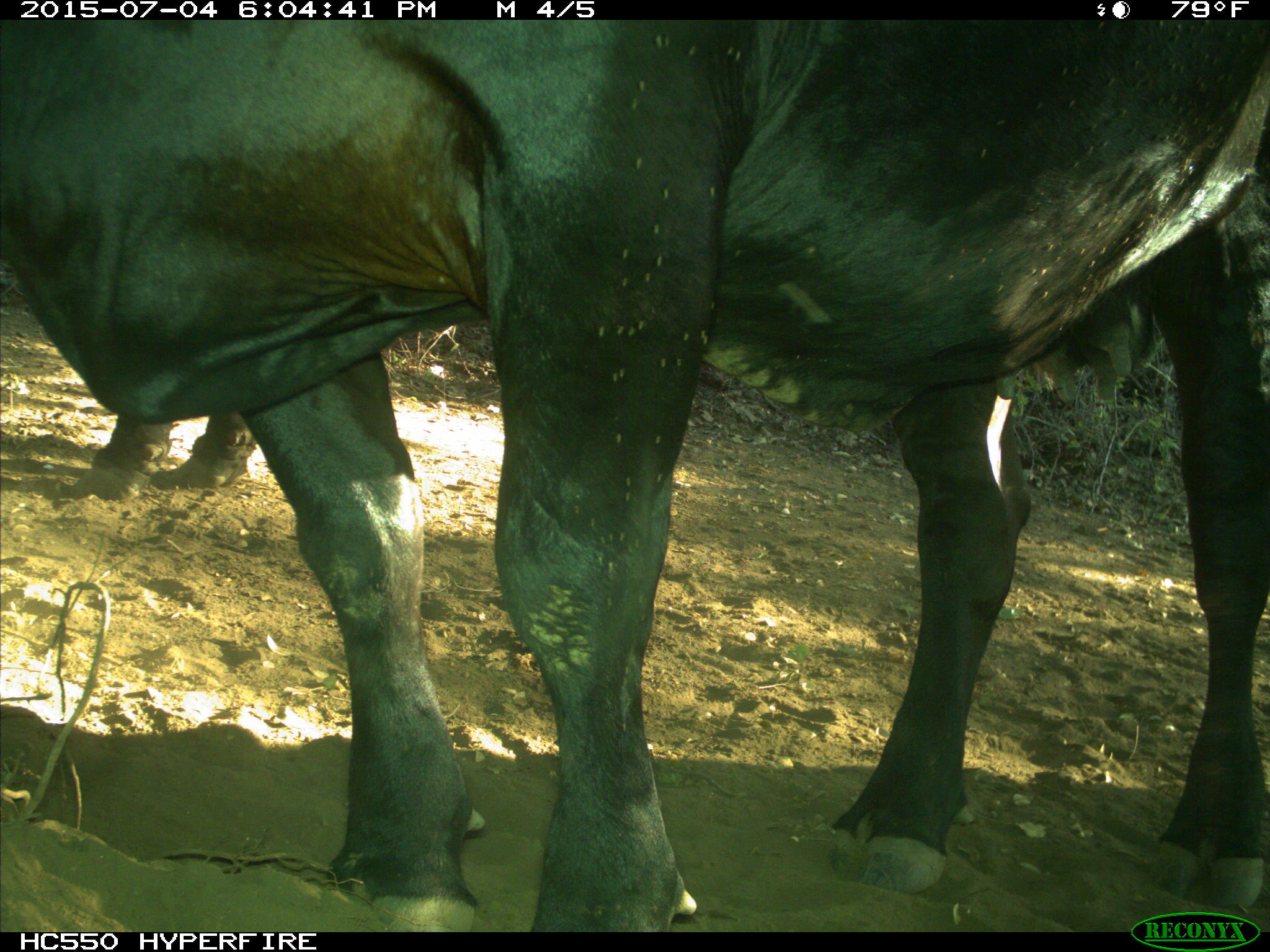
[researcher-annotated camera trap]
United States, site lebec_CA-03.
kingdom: Animalia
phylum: Chordata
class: Mammalia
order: Artiodactyla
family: Bovidae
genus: Bos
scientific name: Bos taurus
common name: domestic cow